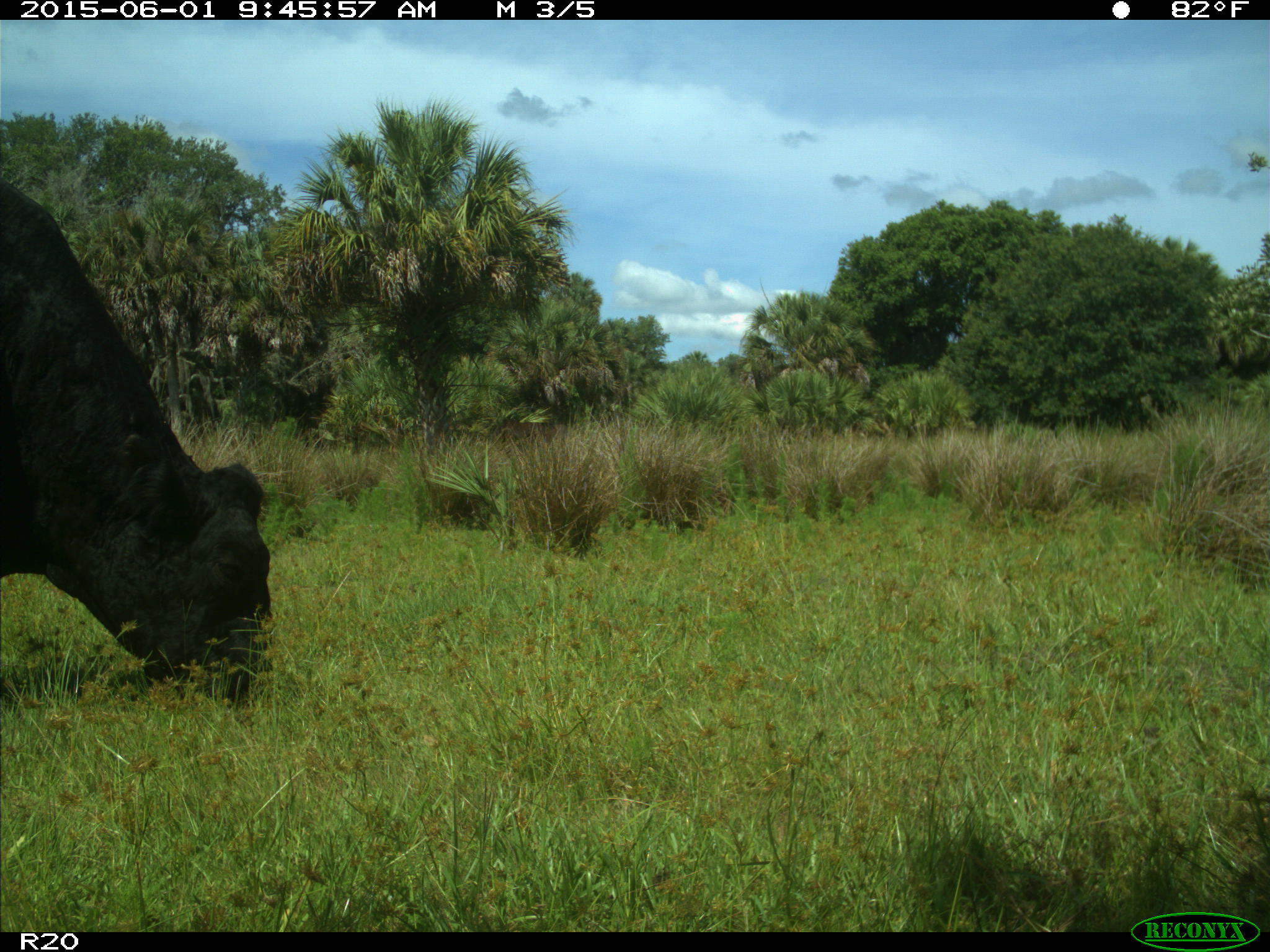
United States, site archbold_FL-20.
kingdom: Animalia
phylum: Chordata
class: Mammalia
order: Artiodactyla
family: Bovidae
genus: Bos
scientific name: Bos taurus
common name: domestic cow